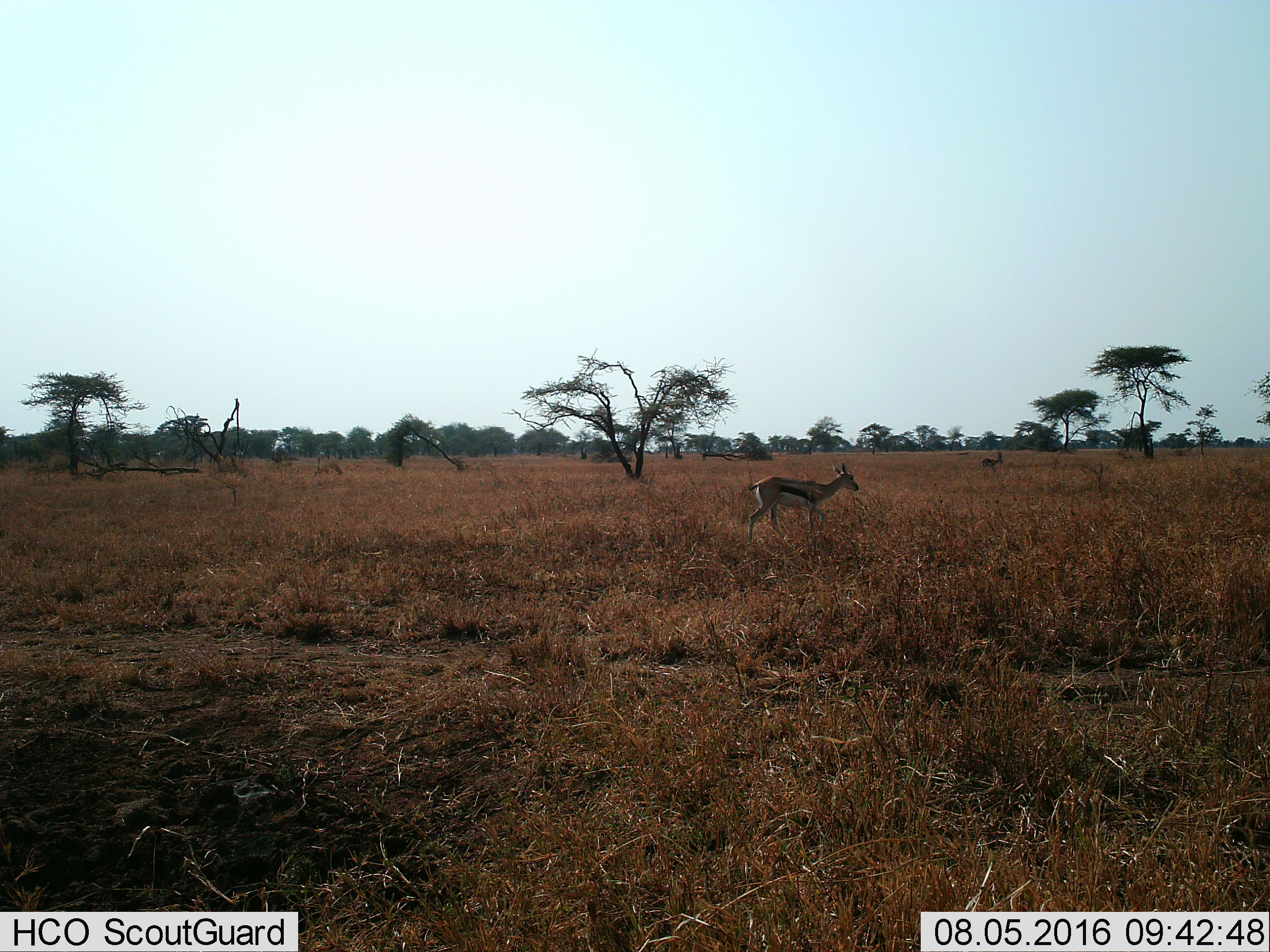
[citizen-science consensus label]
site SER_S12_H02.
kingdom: Animalia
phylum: Chordata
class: Mammalia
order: Artiodactyla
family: Bovidae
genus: Eudorcas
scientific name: Eudorcas thomsonii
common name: thomson's gazelle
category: gazellethomsons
Gazellethomsons (thomson's gazelle) (Eudorcas thomsonii), count 2. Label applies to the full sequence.